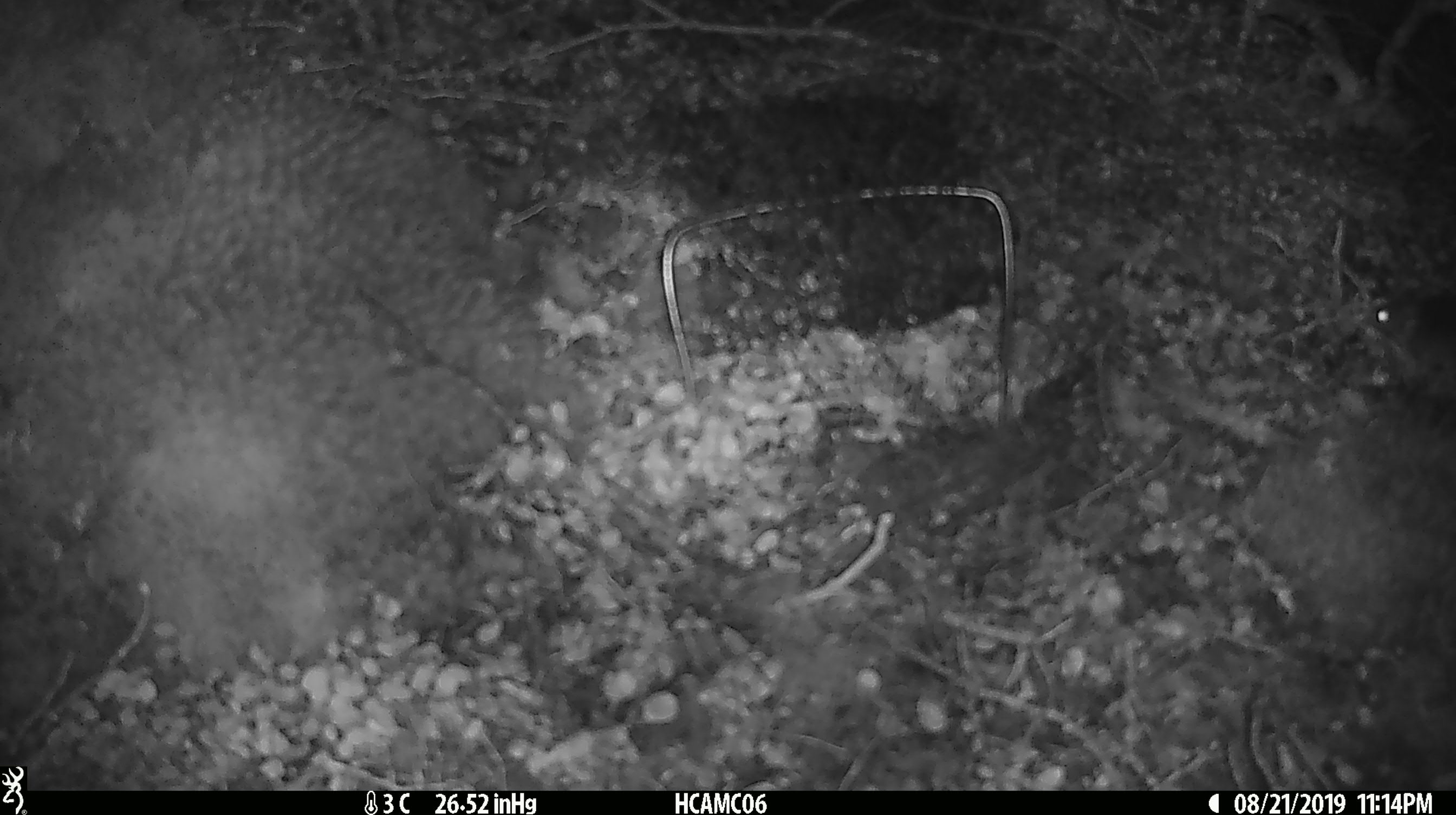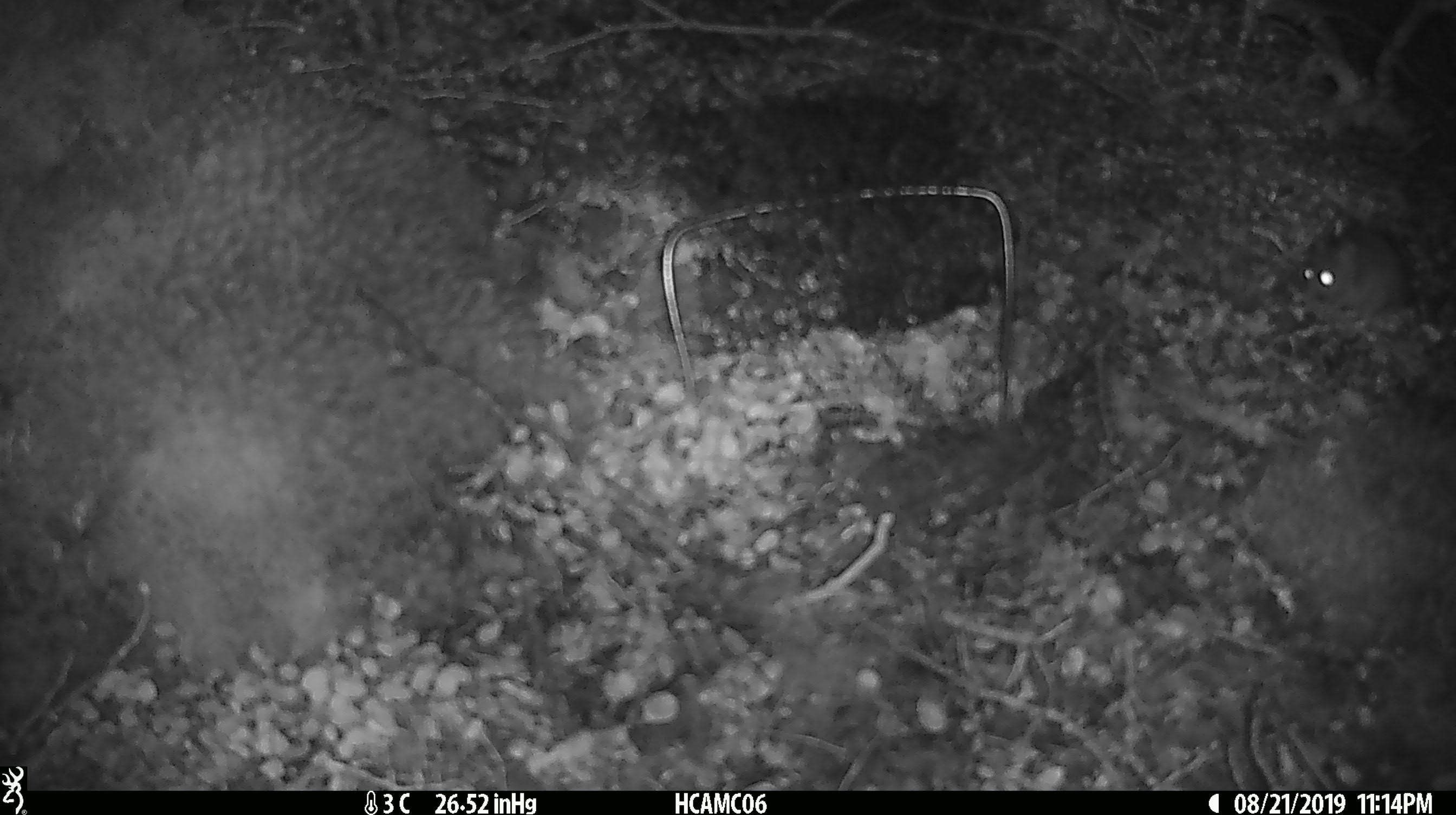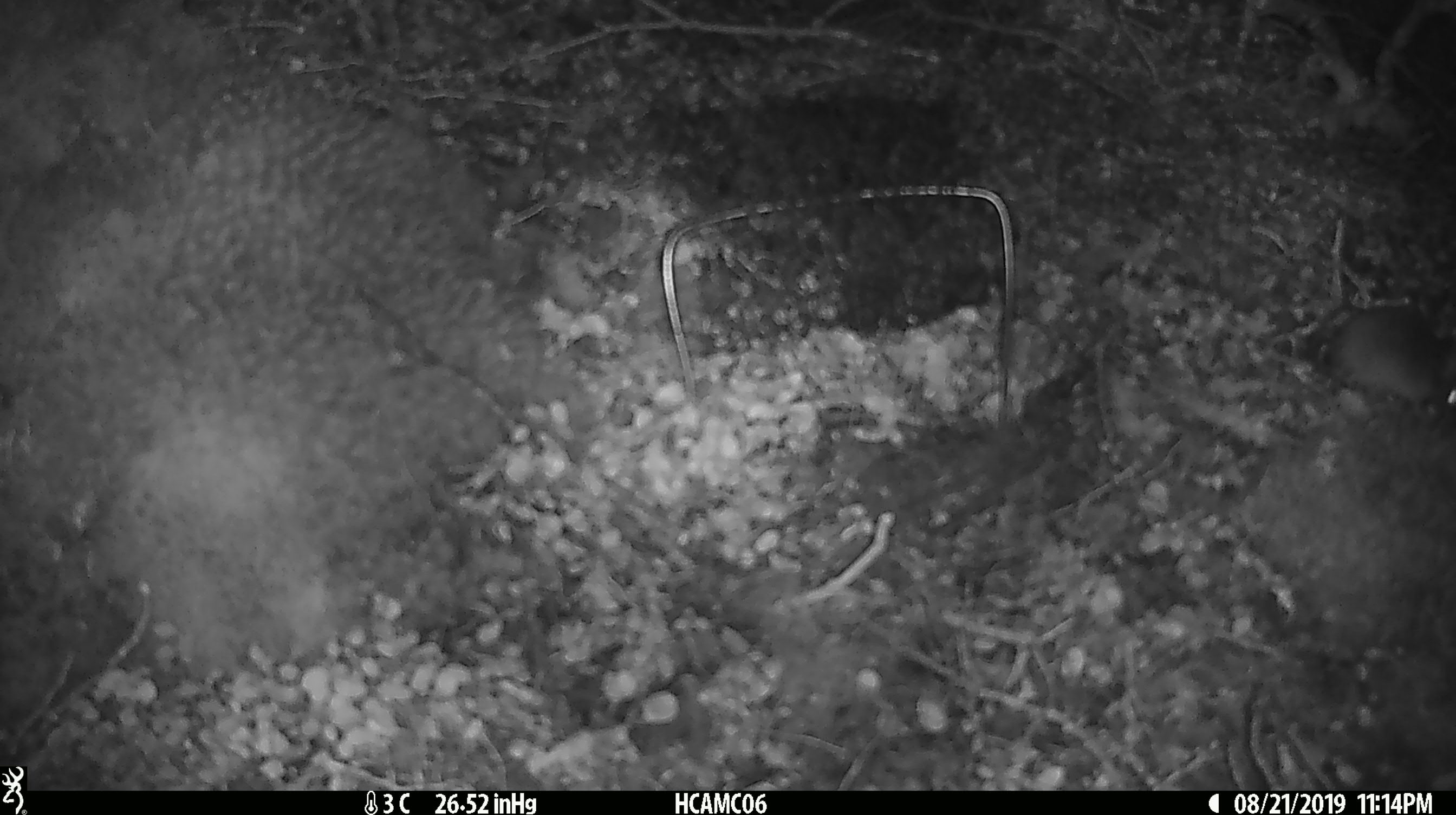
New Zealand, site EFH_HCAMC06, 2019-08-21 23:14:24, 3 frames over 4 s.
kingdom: Animalia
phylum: Chordata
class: Mammalia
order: Rodentia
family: Muridae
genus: Mus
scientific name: Mus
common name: mouse